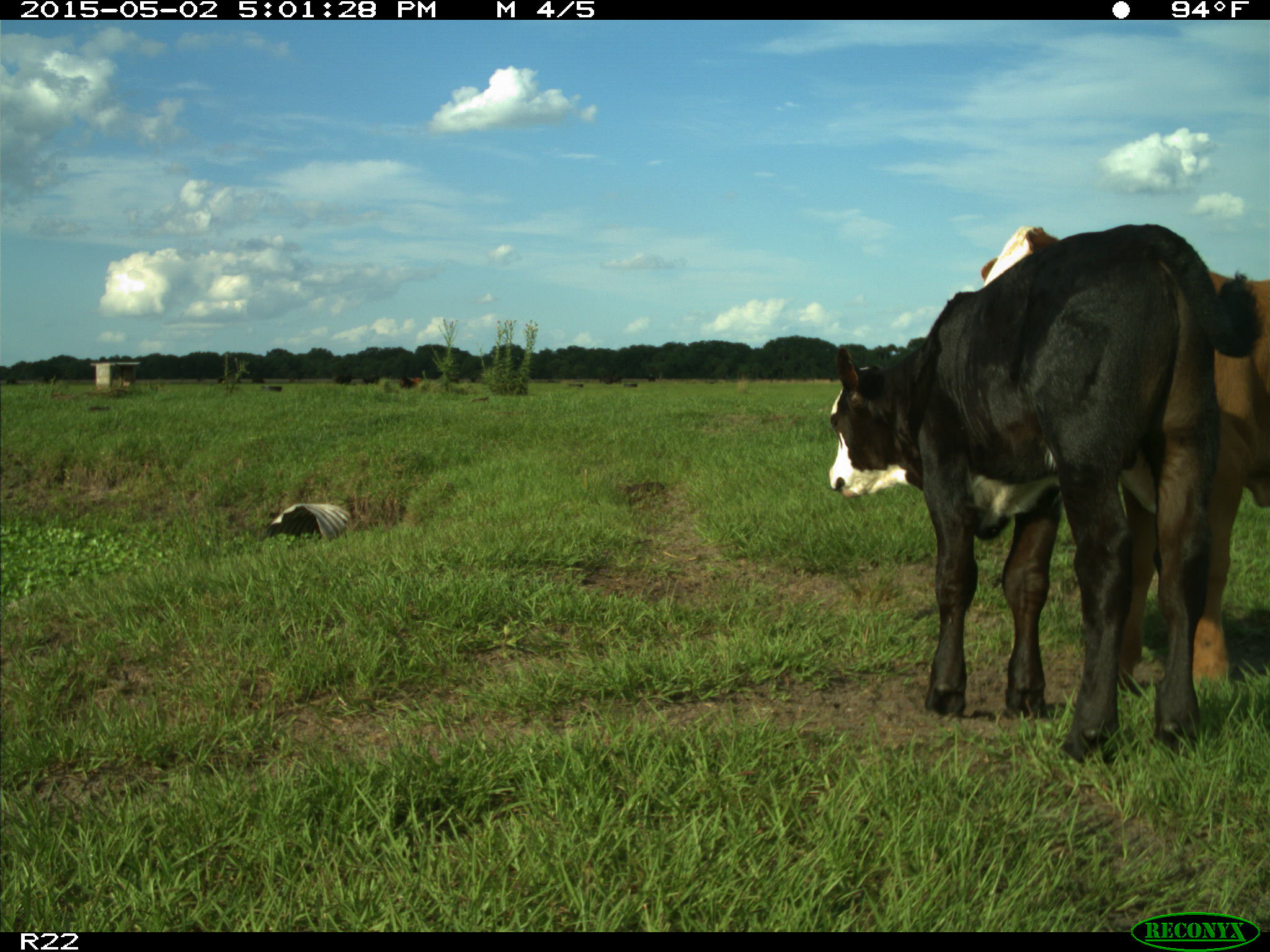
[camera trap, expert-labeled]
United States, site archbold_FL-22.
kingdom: Animalia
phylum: Chordata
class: Mammalia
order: Artiodactyla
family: Bovidae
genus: Bos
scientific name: Bos taurus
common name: domestic cow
Bos taurus (domestic cow).